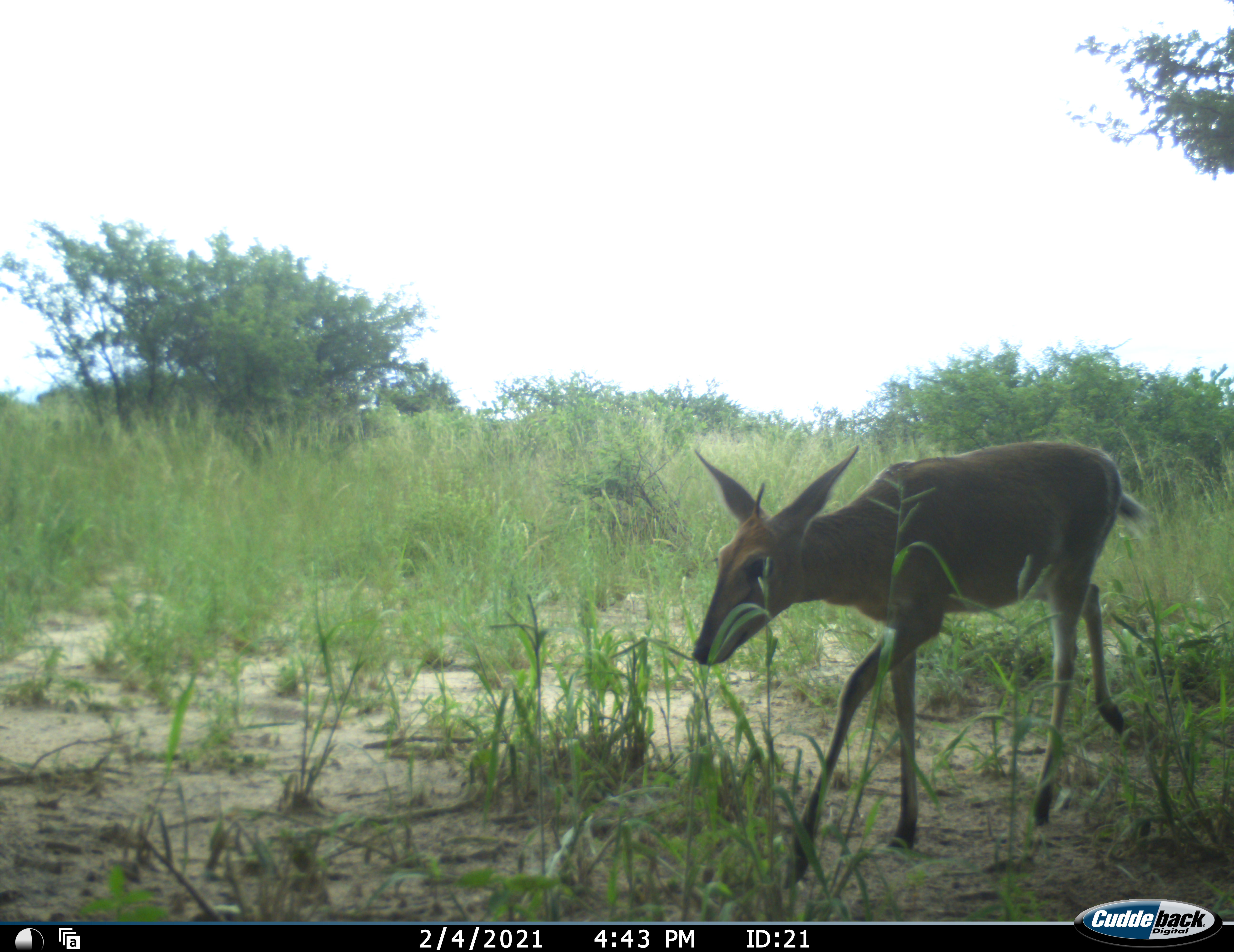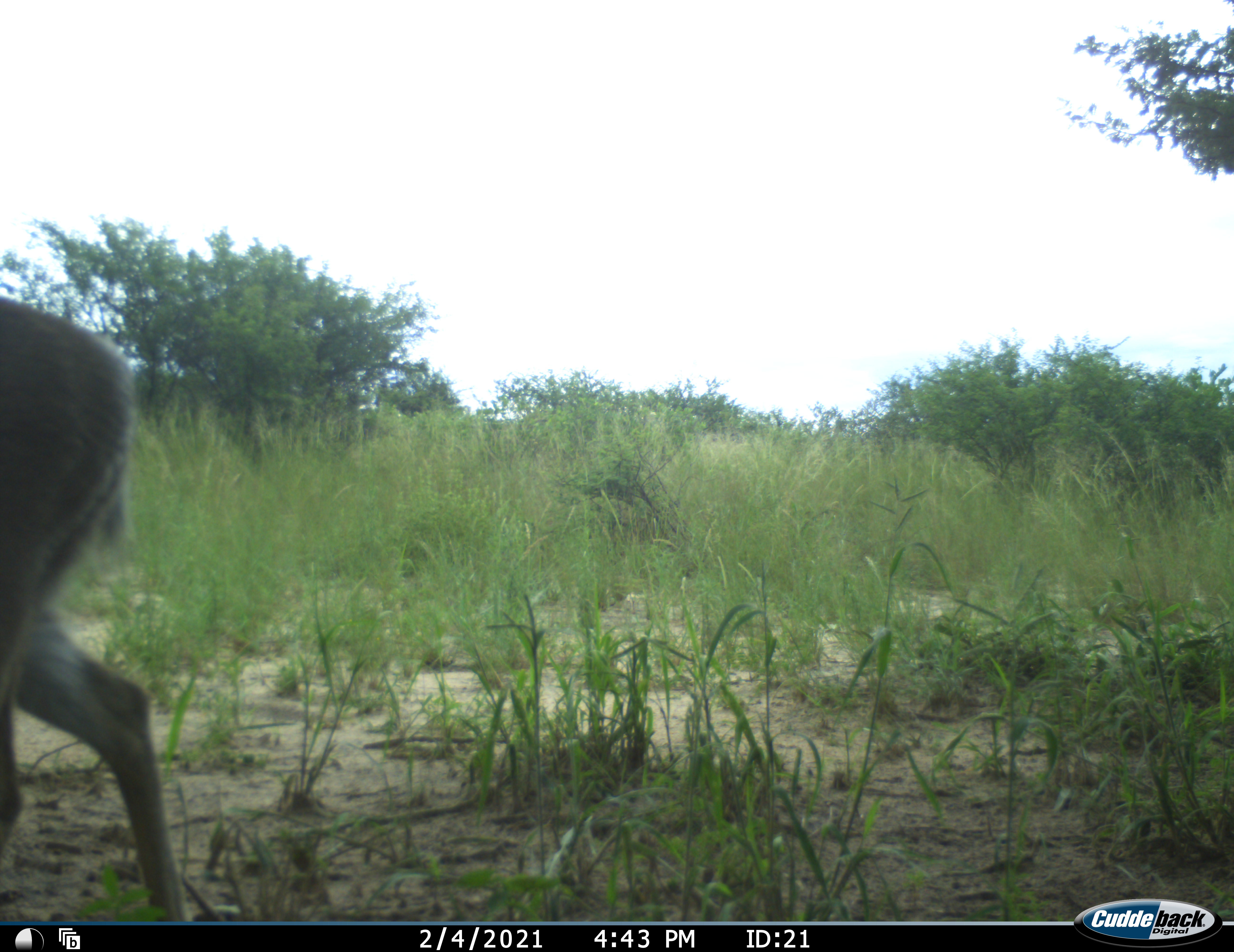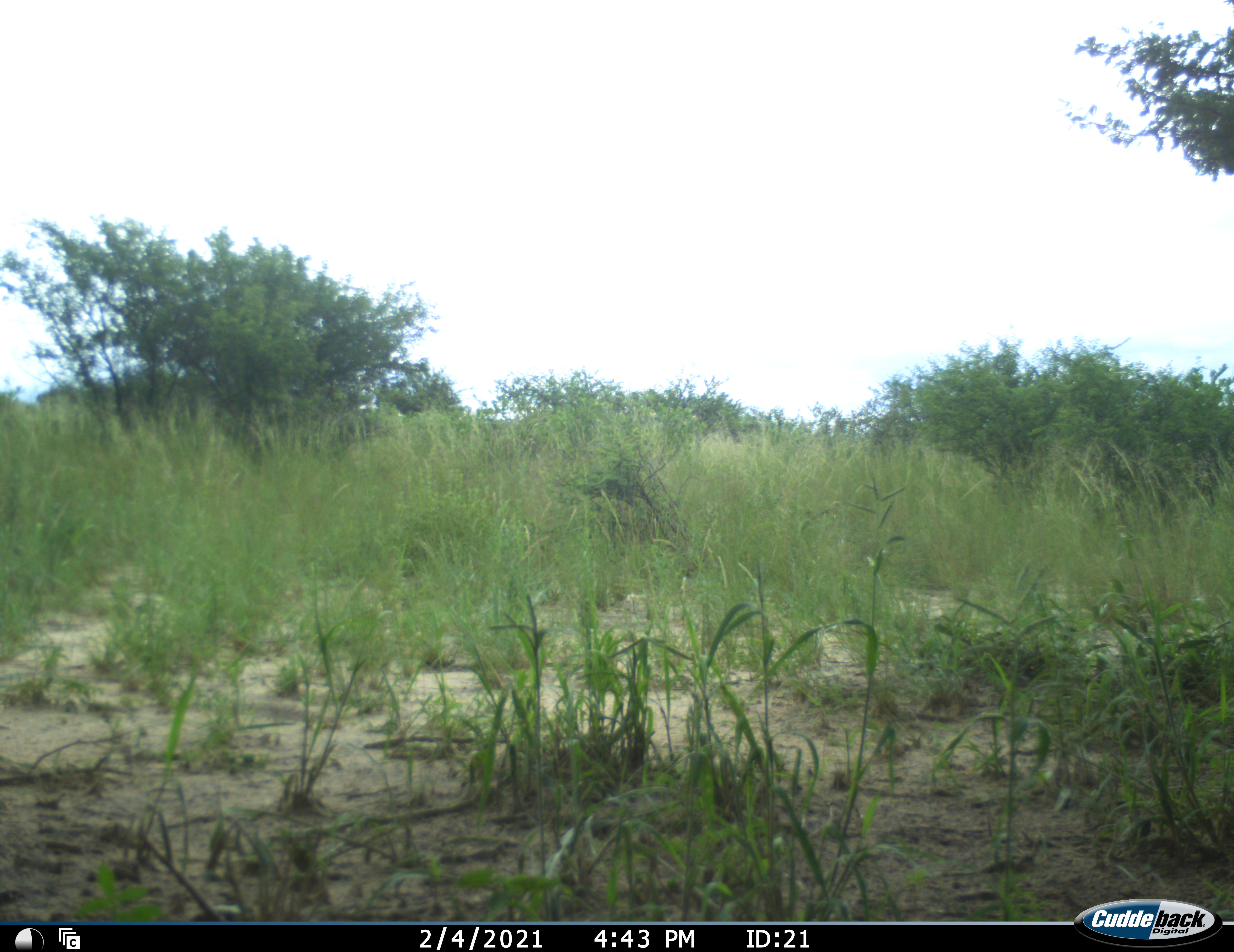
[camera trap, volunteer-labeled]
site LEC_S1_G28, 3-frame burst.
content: unidentified animal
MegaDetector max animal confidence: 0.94